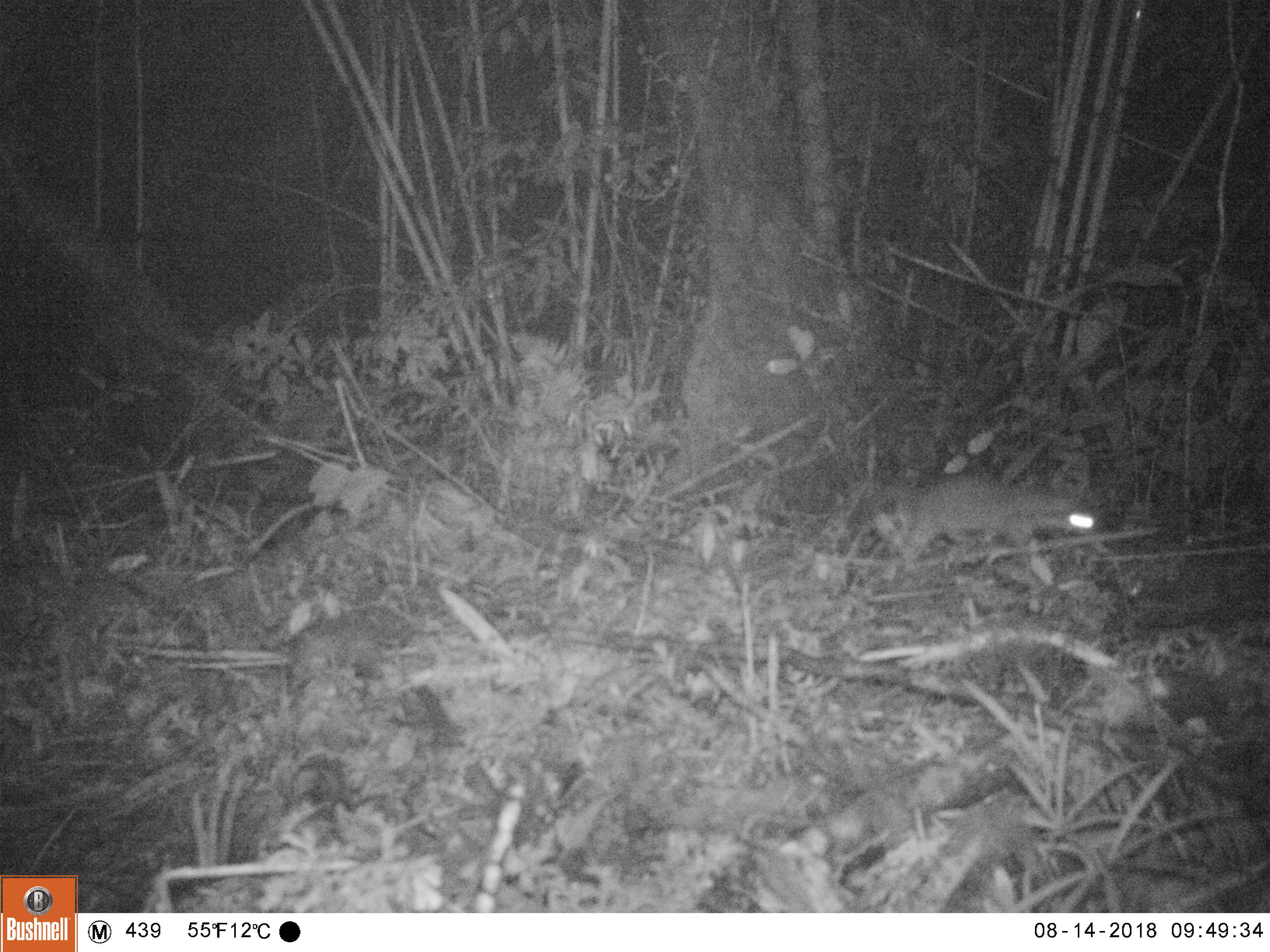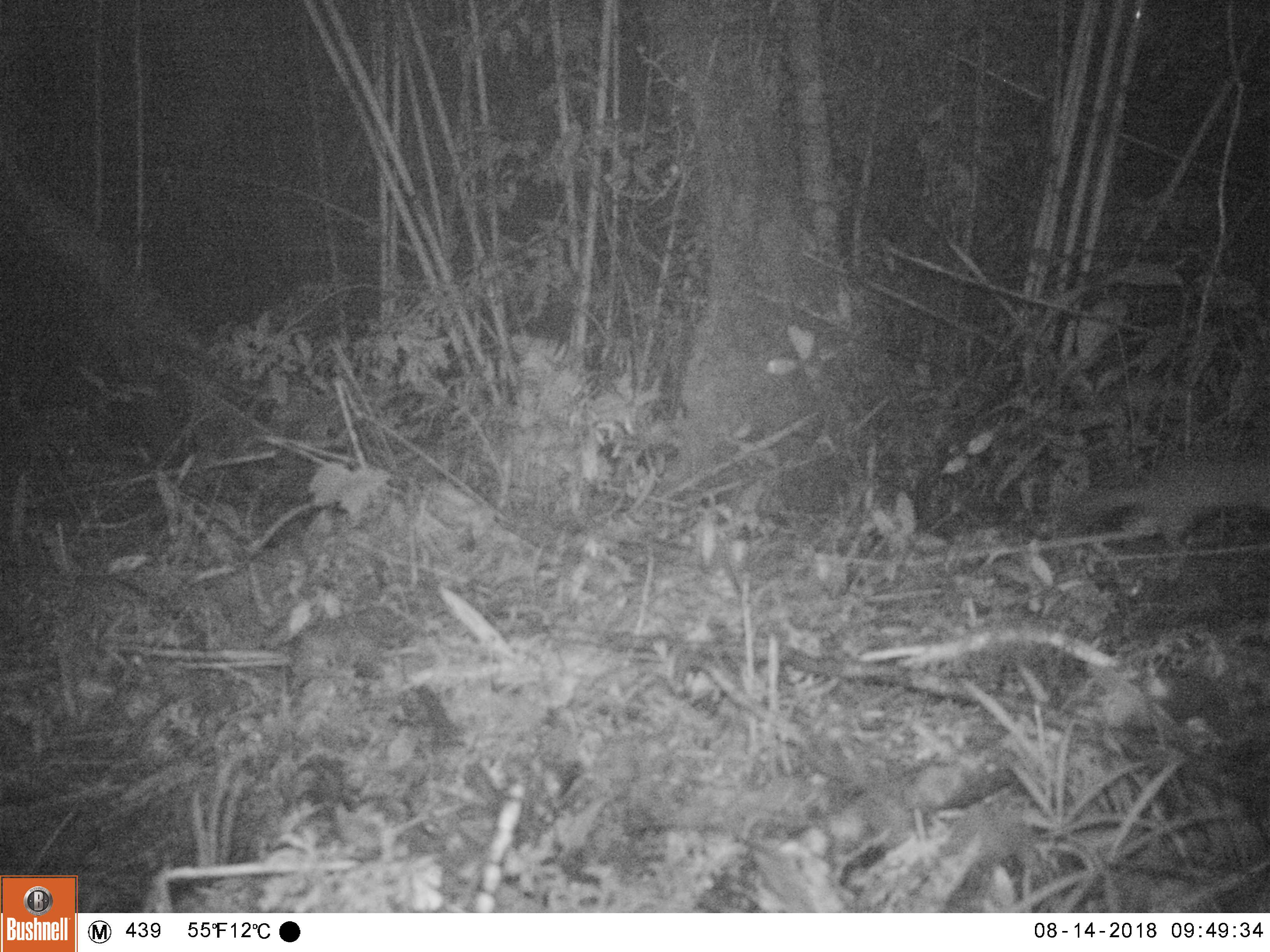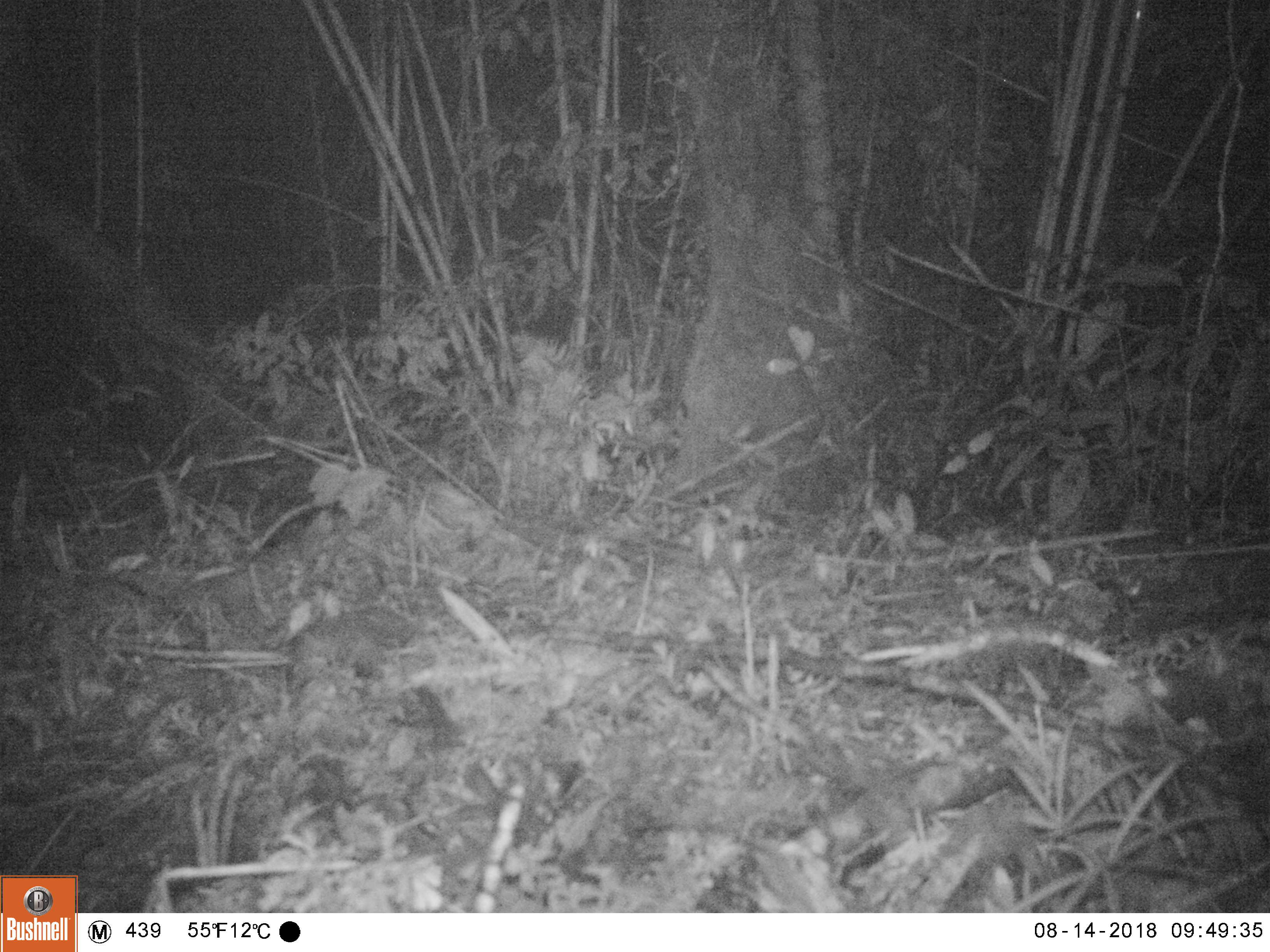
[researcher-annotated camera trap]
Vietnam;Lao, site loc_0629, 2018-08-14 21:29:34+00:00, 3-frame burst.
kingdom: Animalia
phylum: Chordata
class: Mammalia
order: Carnivora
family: Mustelidae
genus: Melogale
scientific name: Melogale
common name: ferret badger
Ferret badger (Melogale). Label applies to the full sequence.